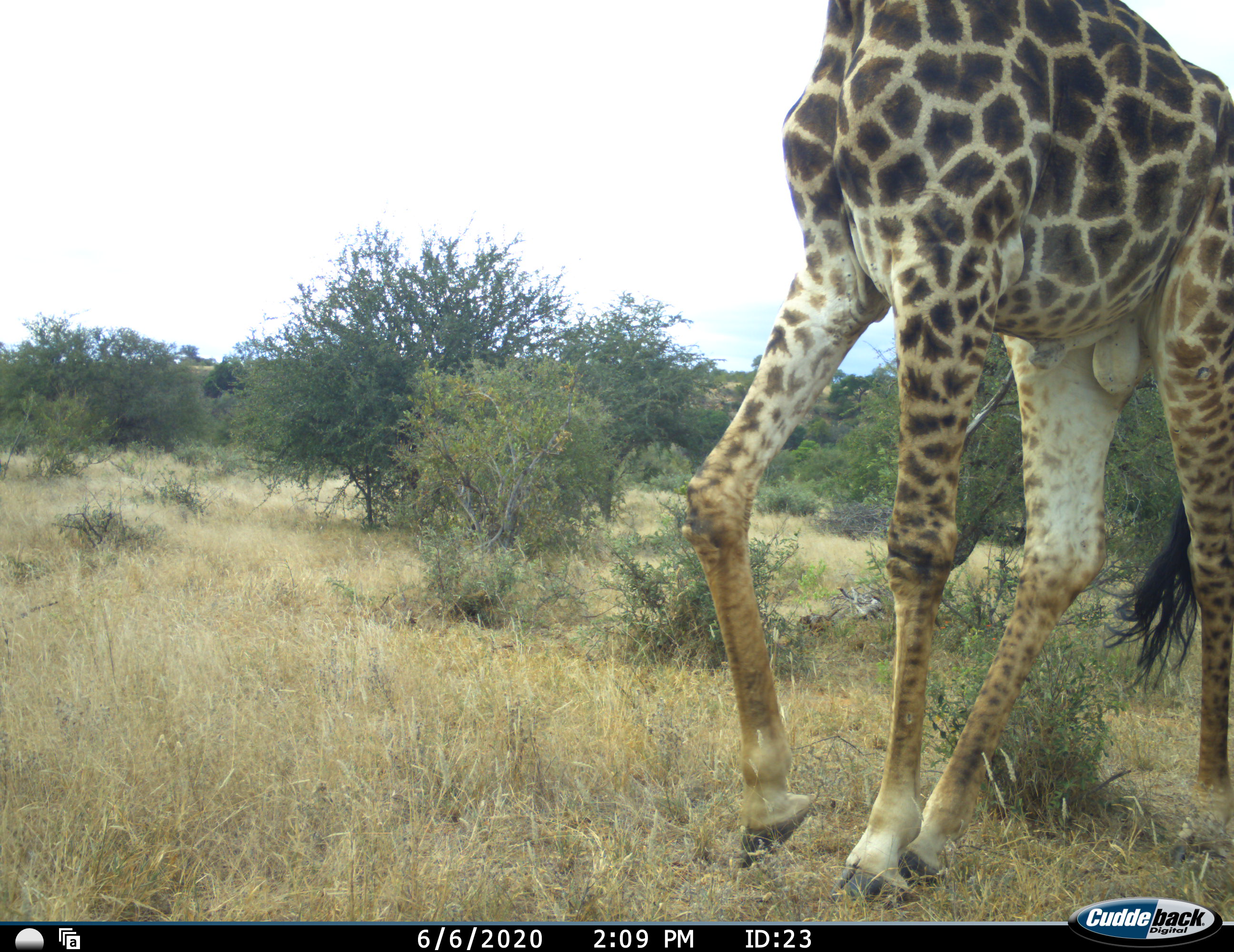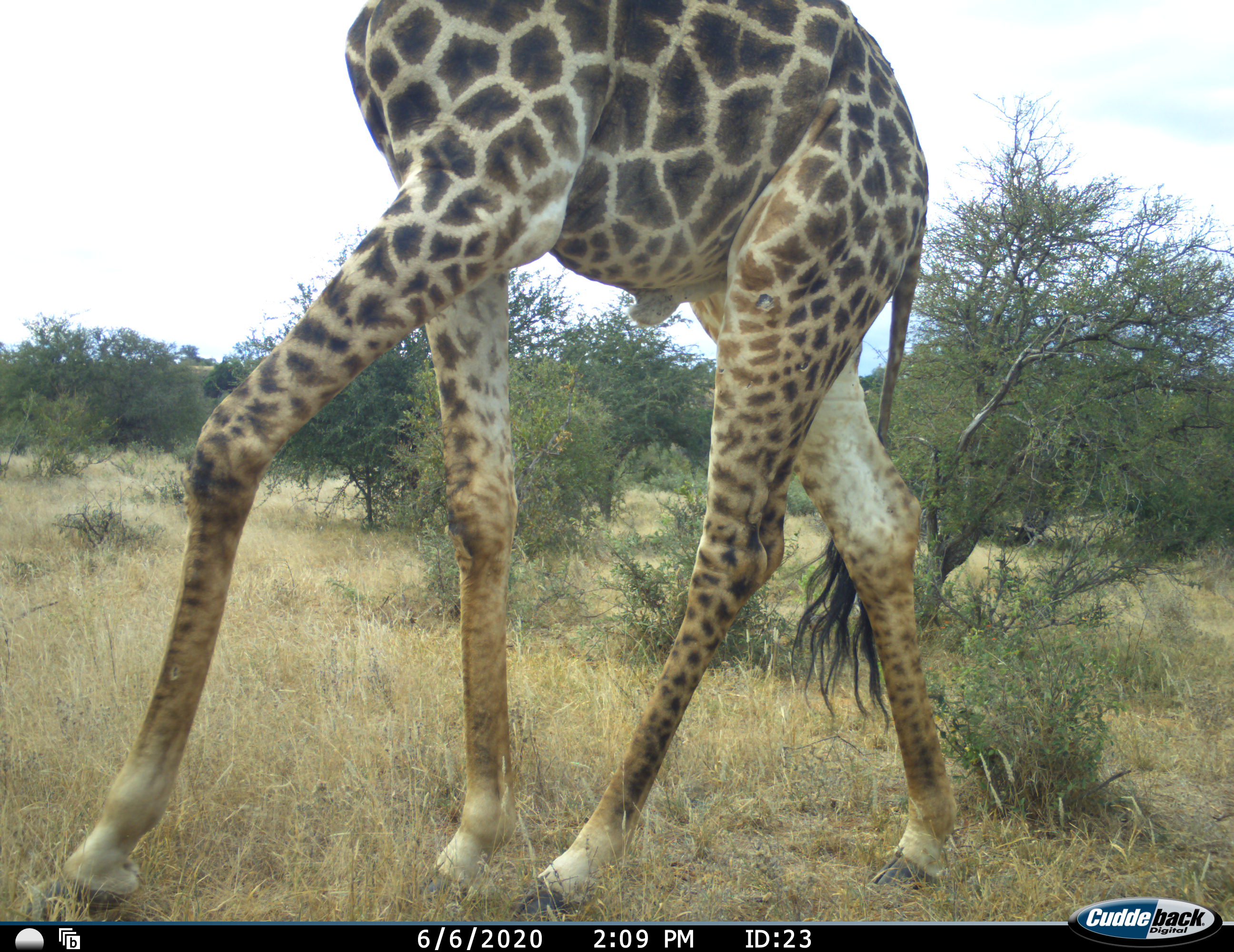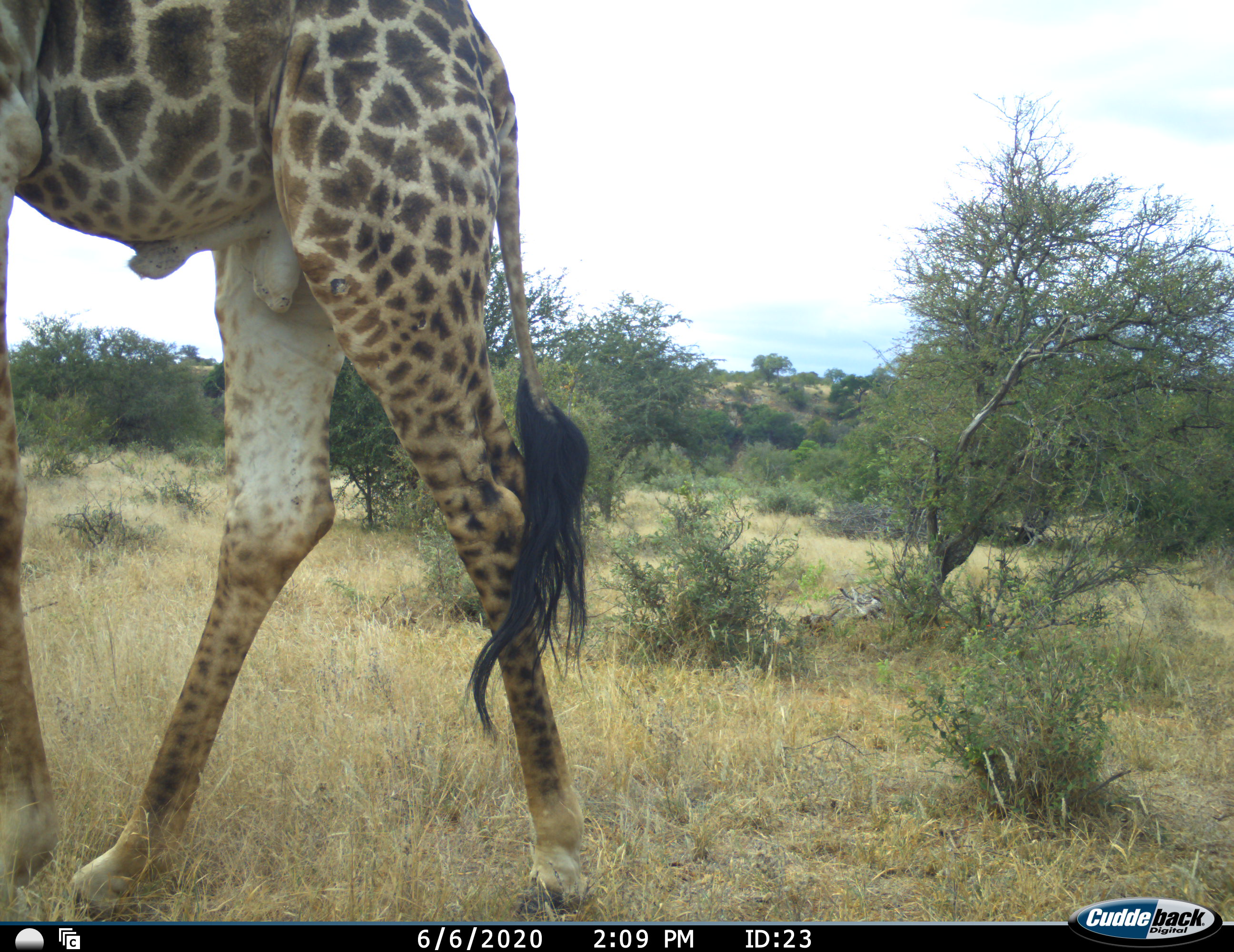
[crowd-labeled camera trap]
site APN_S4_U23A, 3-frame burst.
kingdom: Animalia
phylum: Chordata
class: Mammalia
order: Artiodactyla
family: Giraffidae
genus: Giraffa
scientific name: Giraffa camelopardalis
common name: giraffe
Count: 1.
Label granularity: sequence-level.